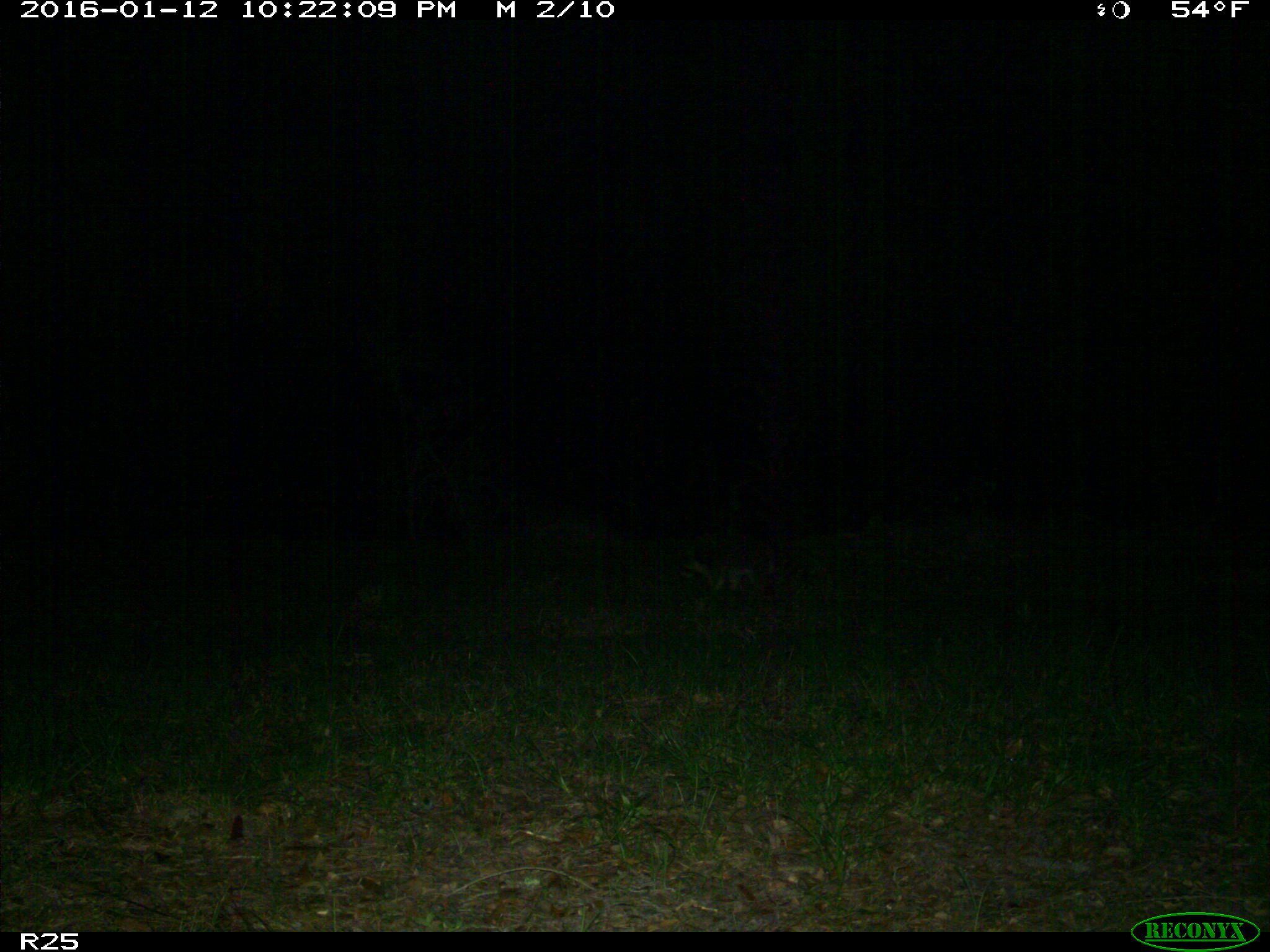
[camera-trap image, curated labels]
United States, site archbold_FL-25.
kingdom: Animalia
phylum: Chordata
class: Mammalia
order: Carnivora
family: Procyonidae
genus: Procyon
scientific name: Procyon lotor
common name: common raccoon